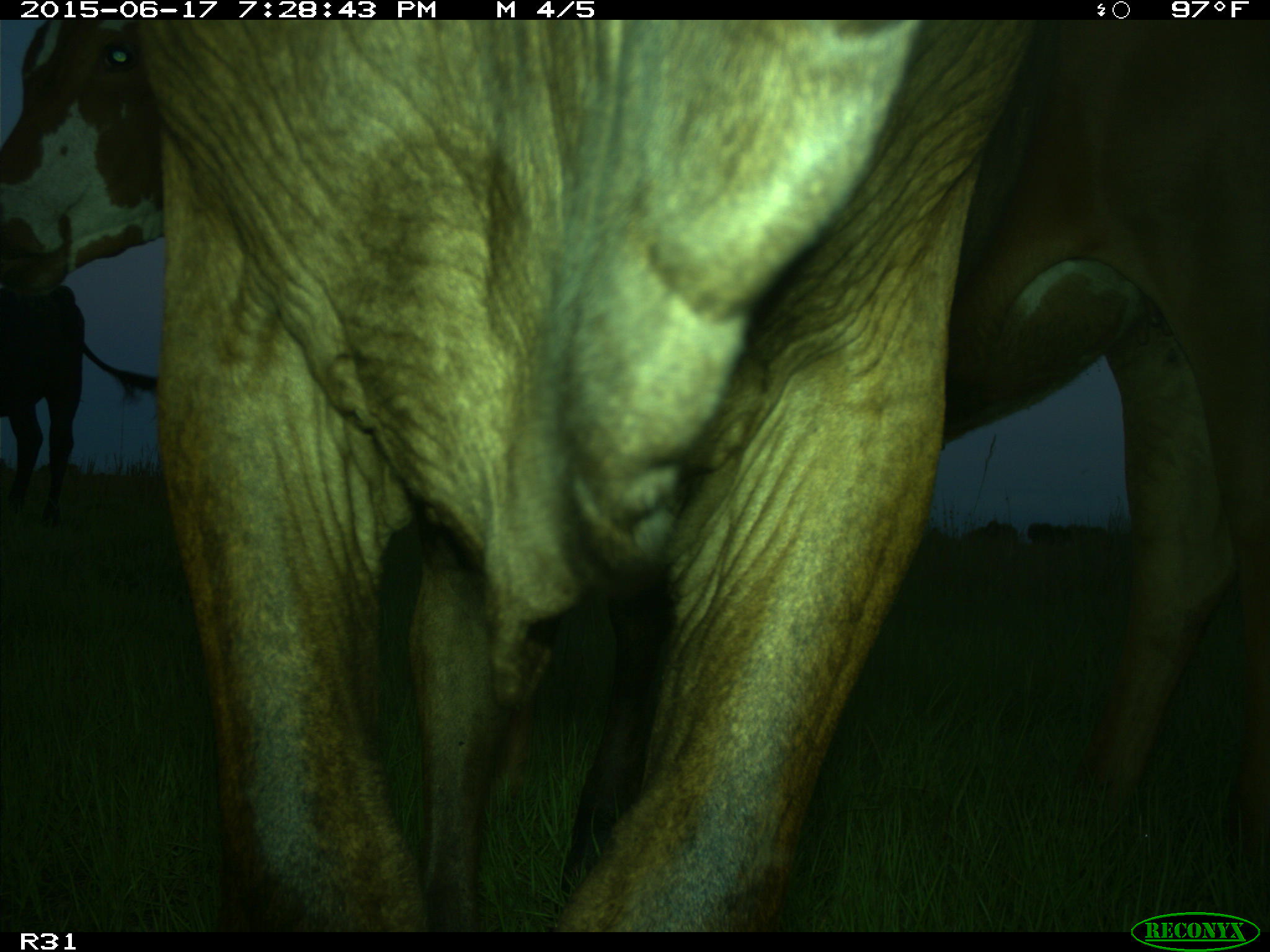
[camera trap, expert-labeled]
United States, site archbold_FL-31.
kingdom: Animalia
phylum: Chordata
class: Mammalia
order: Artiodactyla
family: Bovidae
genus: Bos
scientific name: Bos taurus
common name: domestic cow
Bos taurus (domestic cow).